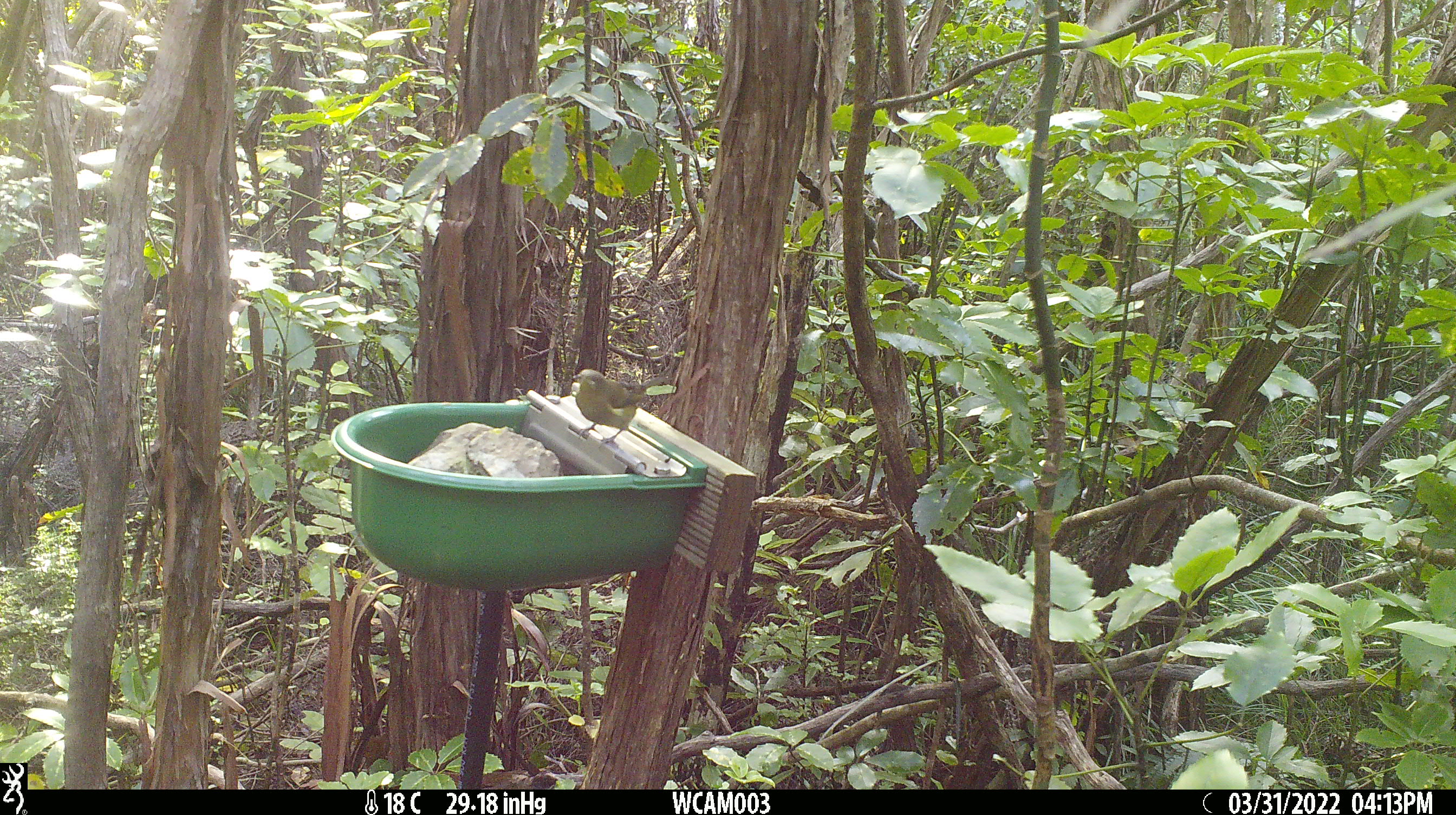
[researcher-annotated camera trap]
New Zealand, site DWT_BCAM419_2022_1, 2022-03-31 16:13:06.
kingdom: Animalia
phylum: Chordata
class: Aves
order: Passeriformes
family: Meliphagidae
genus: Anthornis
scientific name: Anthornis melanura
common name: new zealand bellbird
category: bellbird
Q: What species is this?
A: Bellbird (new zealand bellbird) (Anthornis melanura).